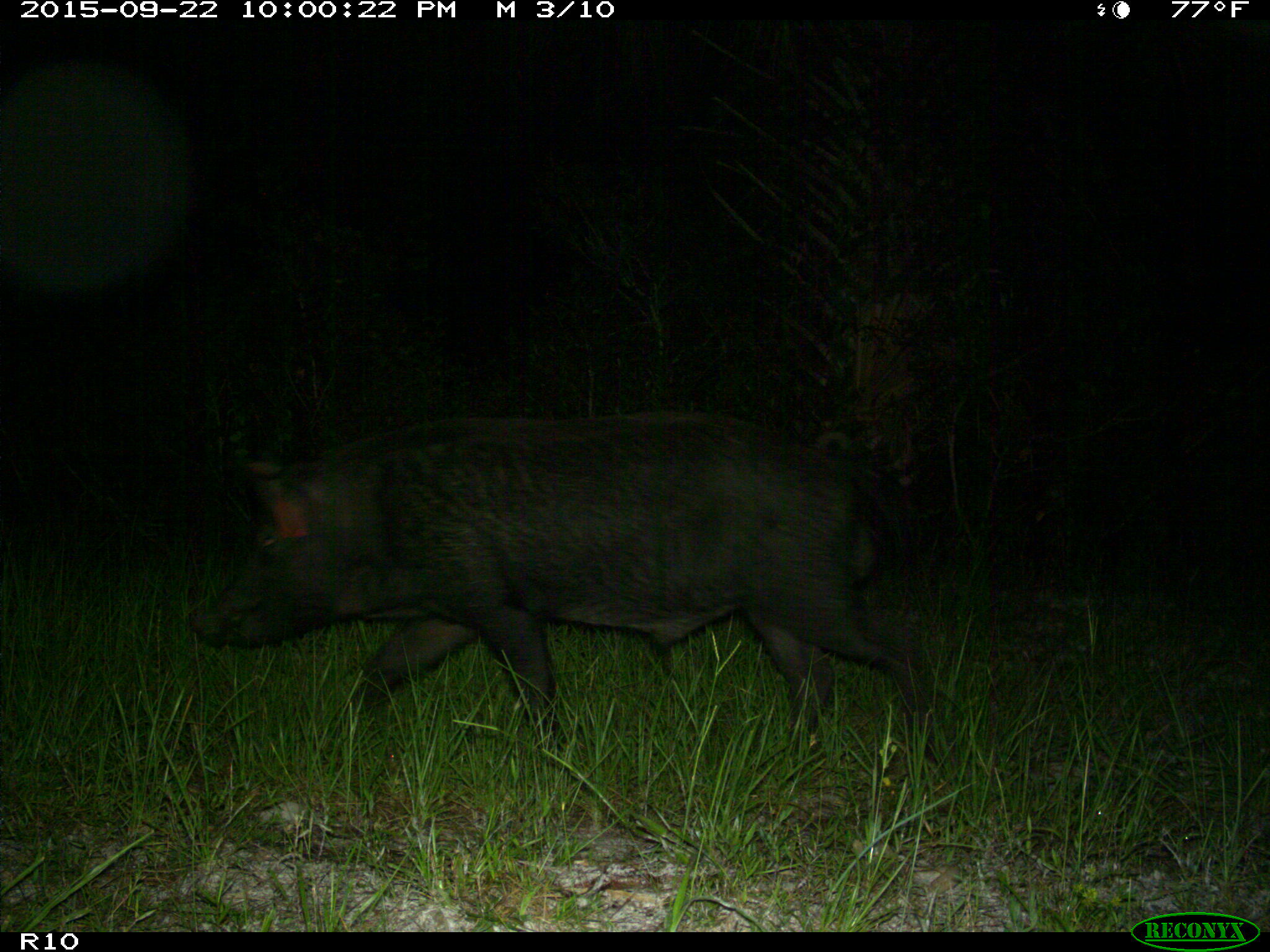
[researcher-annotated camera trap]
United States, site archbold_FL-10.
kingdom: Animalia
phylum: Chordata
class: Mammalia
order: Artiodactyla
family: Suidae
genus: Sus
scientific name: Sus scrofa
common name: wild boar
Sus scrofa (wild boar).